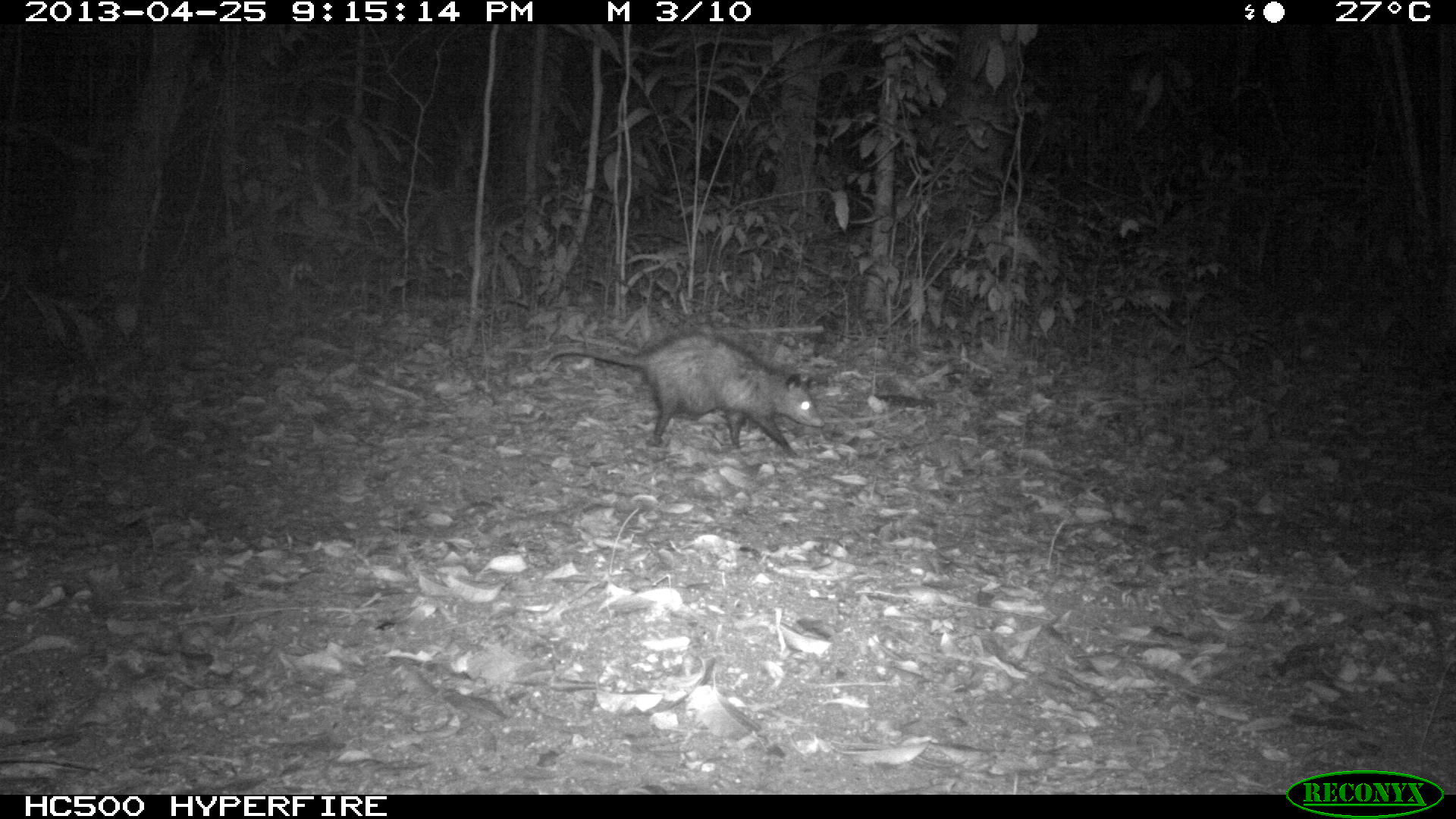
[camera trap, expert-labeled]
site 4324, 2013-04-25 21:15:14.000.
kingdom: Animalia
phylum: Chordata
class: Mammalia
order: Didelphimorphia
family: Didelphidae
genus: Didelphis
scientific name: Didelphis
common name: american opossums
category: didelphis sp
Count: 1.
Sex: female.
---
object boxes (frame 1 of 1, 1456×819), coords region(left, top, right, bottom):
didelphis sp: region(544, 329, 824, 457)